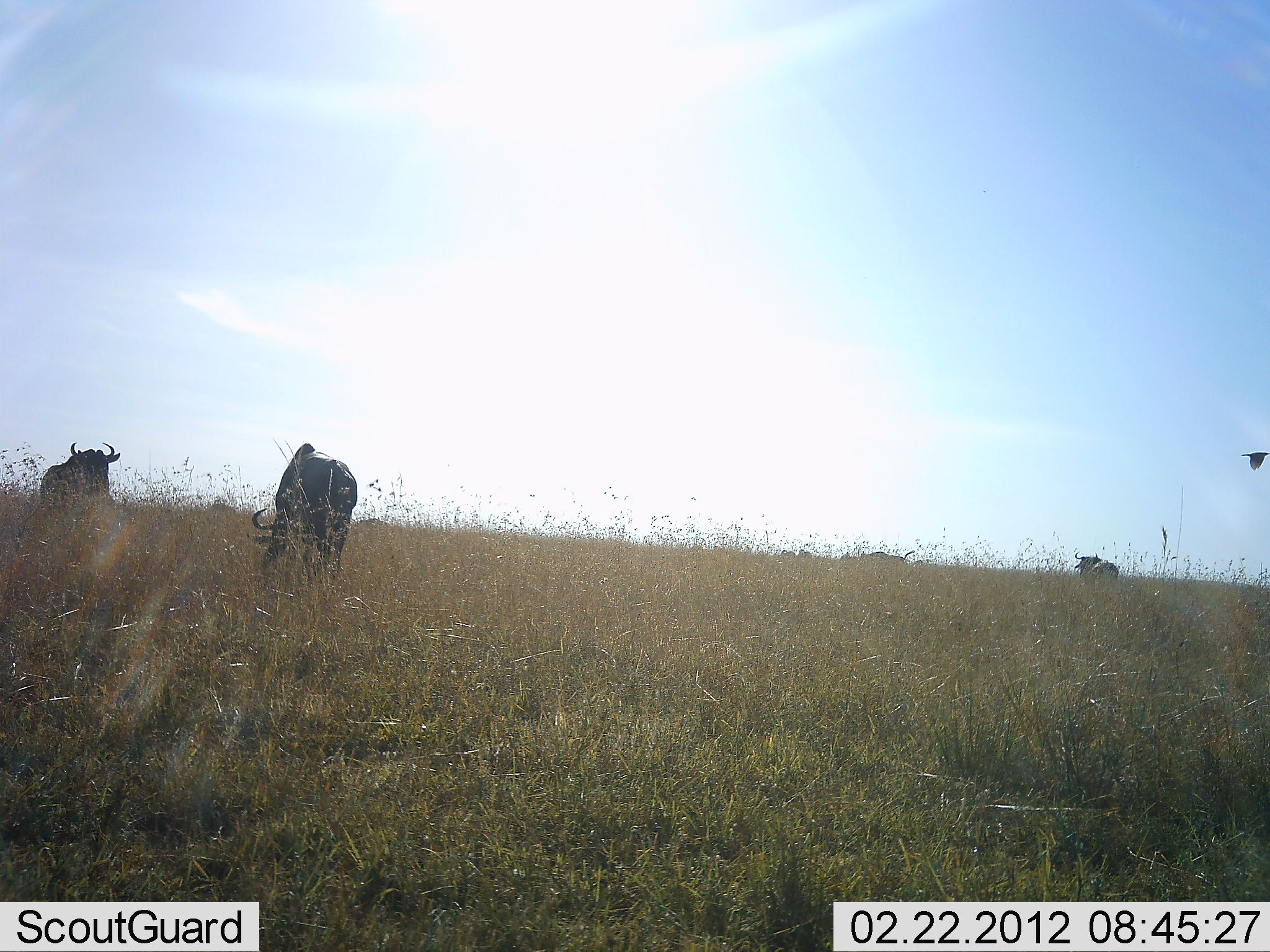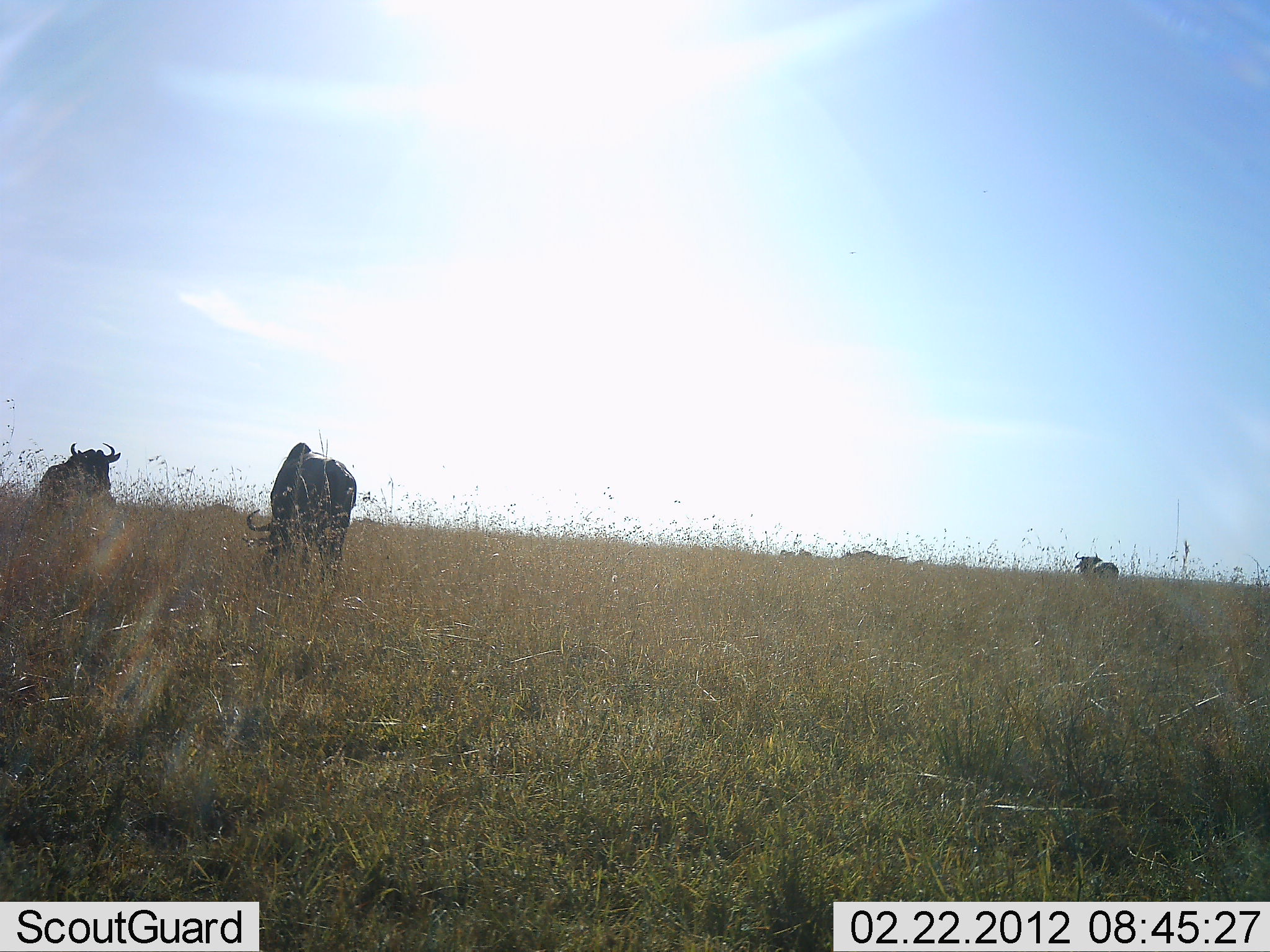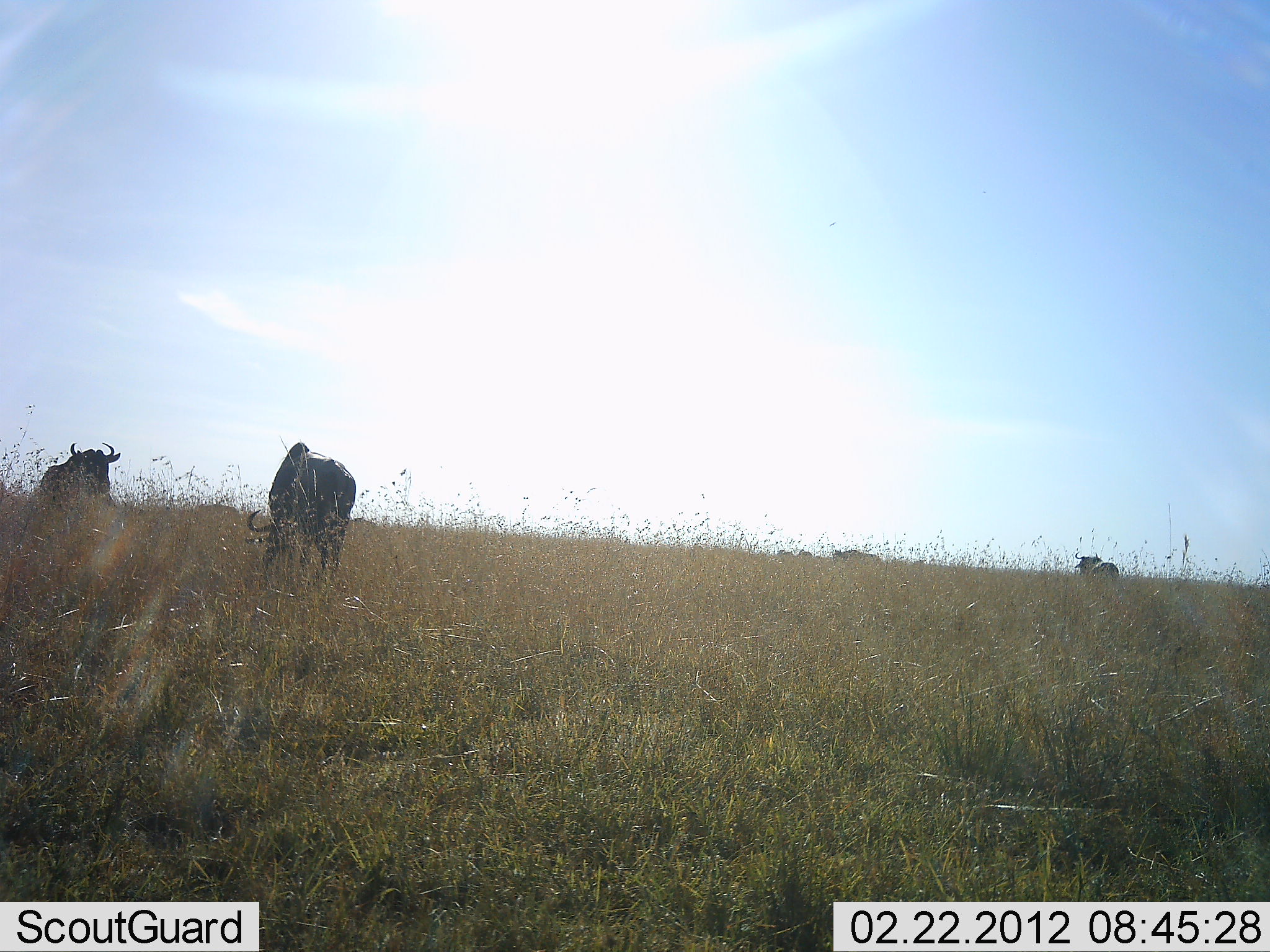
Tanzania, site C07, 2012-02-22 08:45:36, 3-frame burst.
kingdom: Animalia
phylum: Chordata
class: Mammalia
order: Artiodactyla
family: Bovidae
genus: Connochaetes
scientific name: Connochaetes taurinus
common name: blue wildebeest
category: wildebeest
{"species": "wildebeest (blue wildebeest) (Connochaetes taurinus)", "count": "5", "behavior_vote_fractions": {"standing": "81%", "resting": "6%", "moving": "25%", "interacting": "0%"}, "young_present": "0%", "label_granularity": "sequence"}